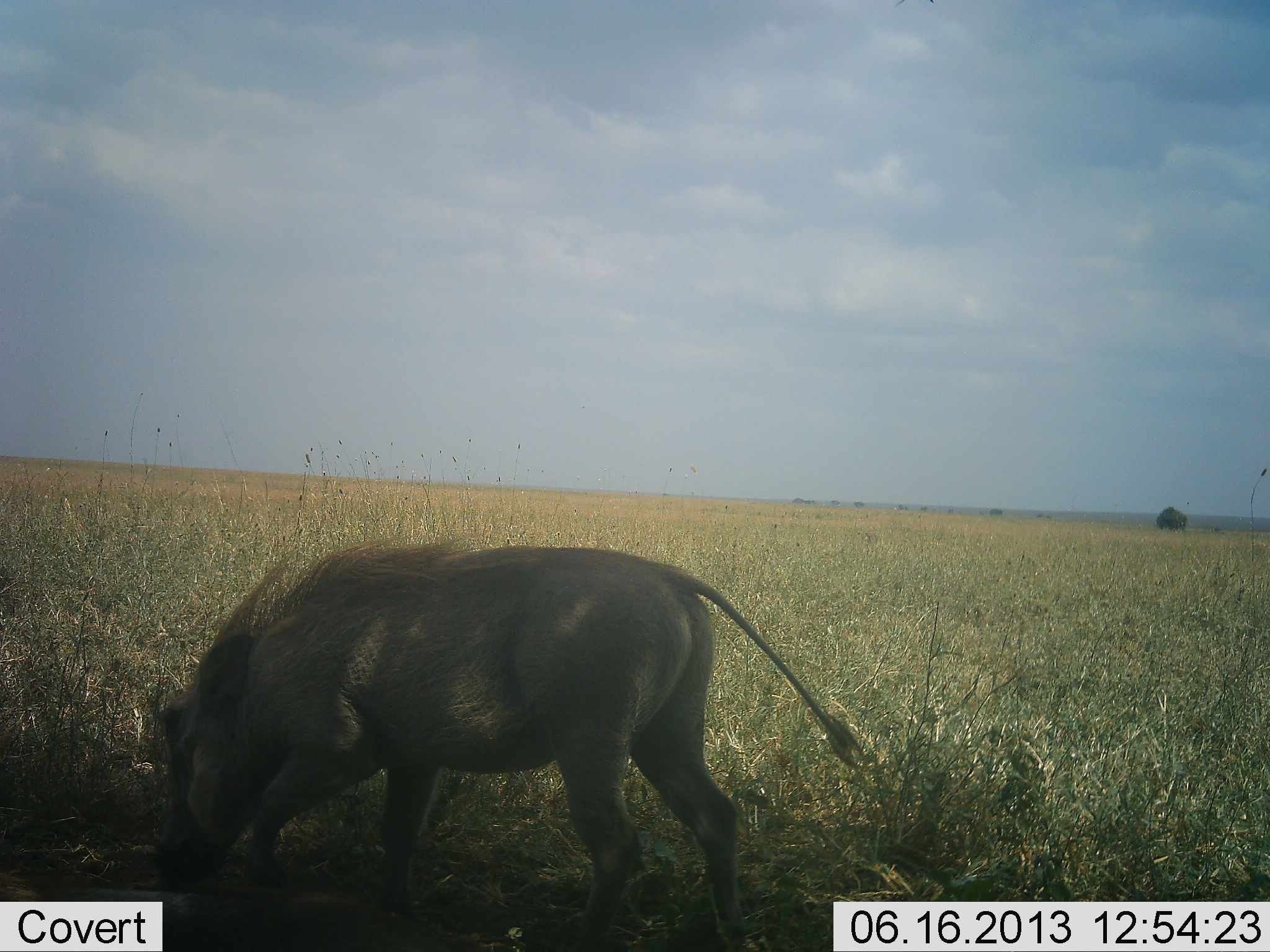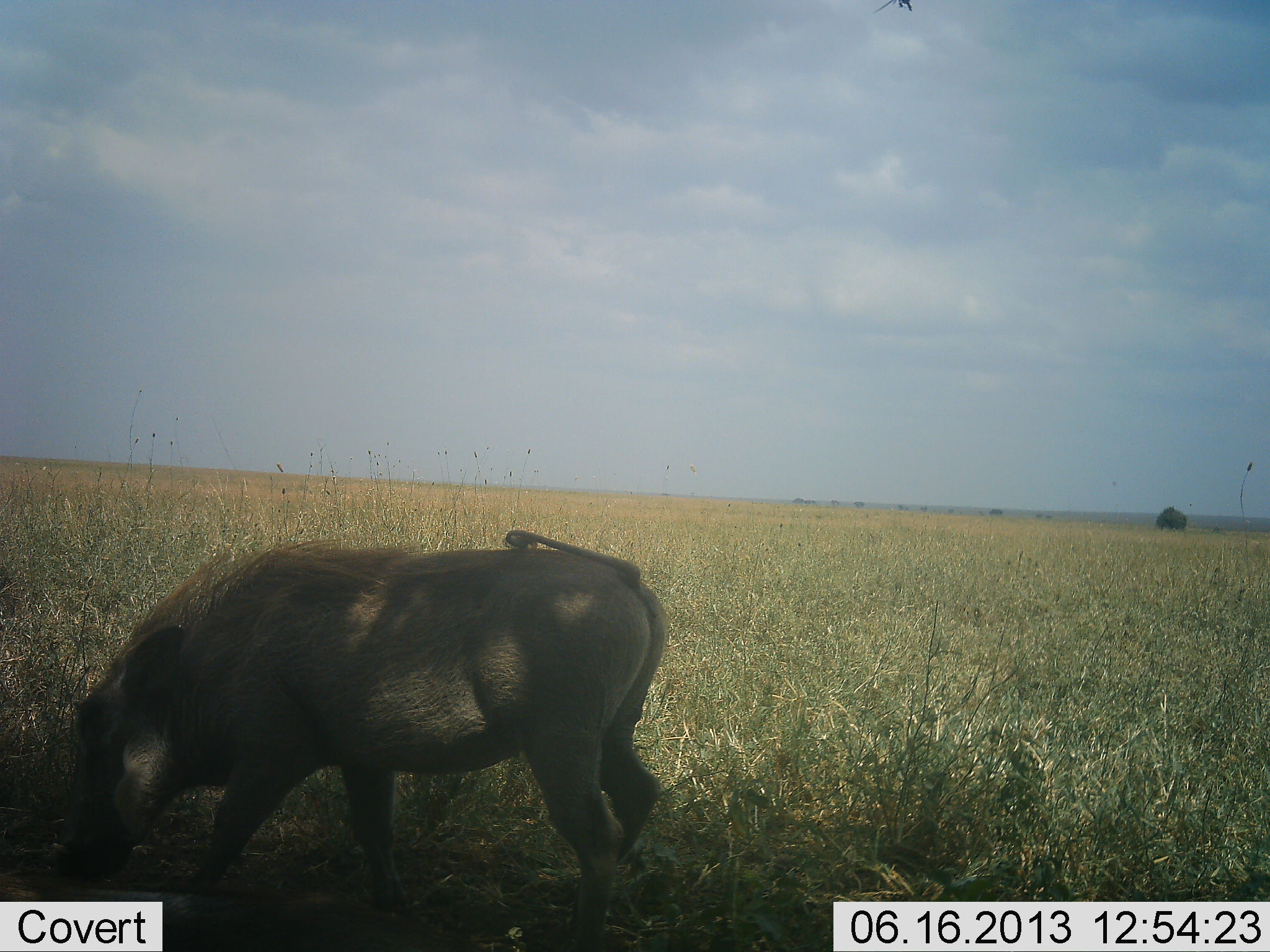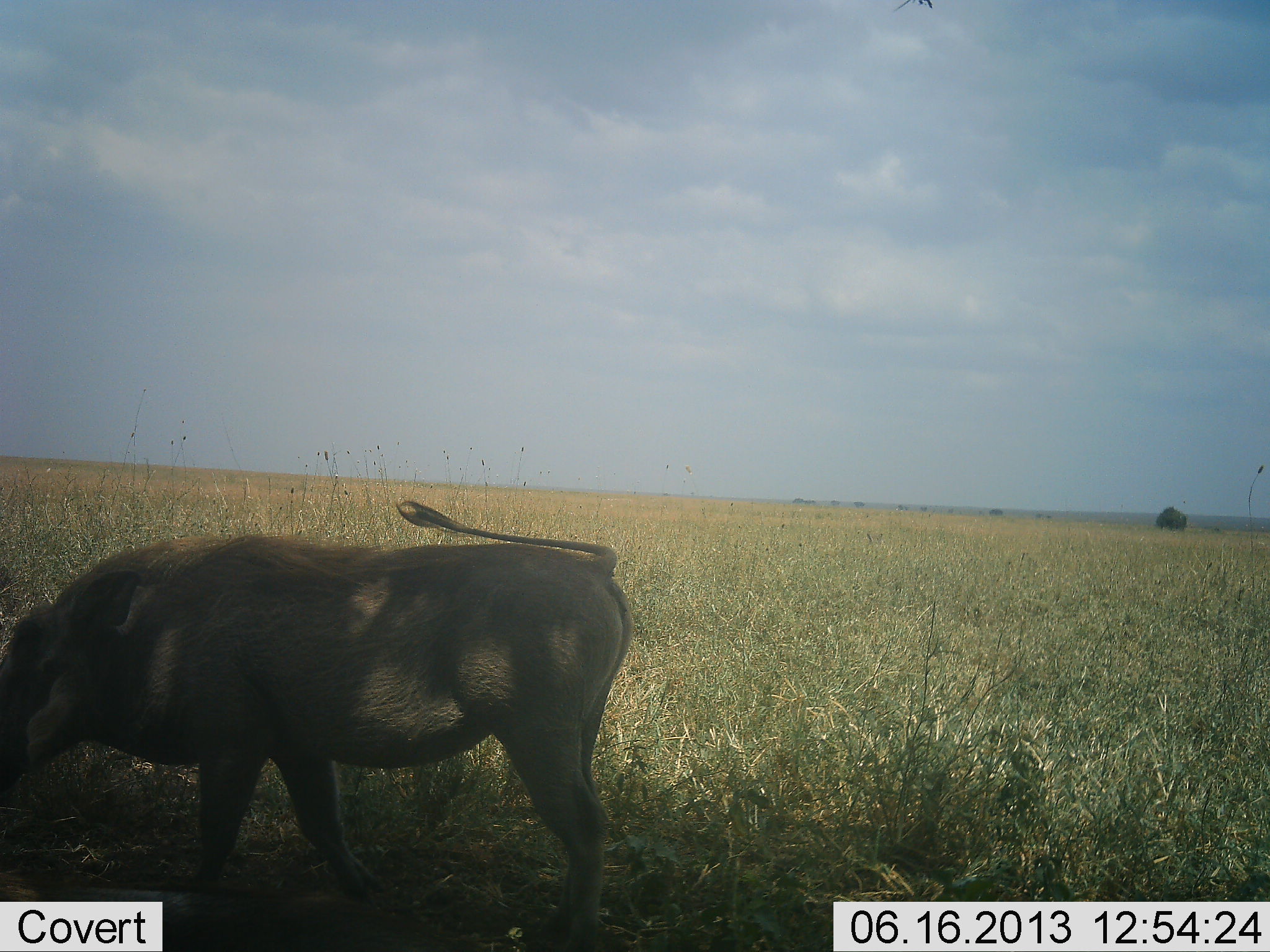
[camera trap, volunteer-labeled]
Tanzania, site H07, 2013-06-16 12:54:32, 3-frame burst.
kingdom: Animalia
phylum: Chordata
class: Mammalia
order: Artiodactyla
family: Suidae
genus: Phacochoerus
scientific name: Phacochoerus africanus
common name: warthog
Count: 1.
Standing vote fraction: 15%.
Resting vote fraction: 0%.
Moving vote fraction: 41%.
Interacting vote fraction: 0%.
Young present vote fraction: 0%.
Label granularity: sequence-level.